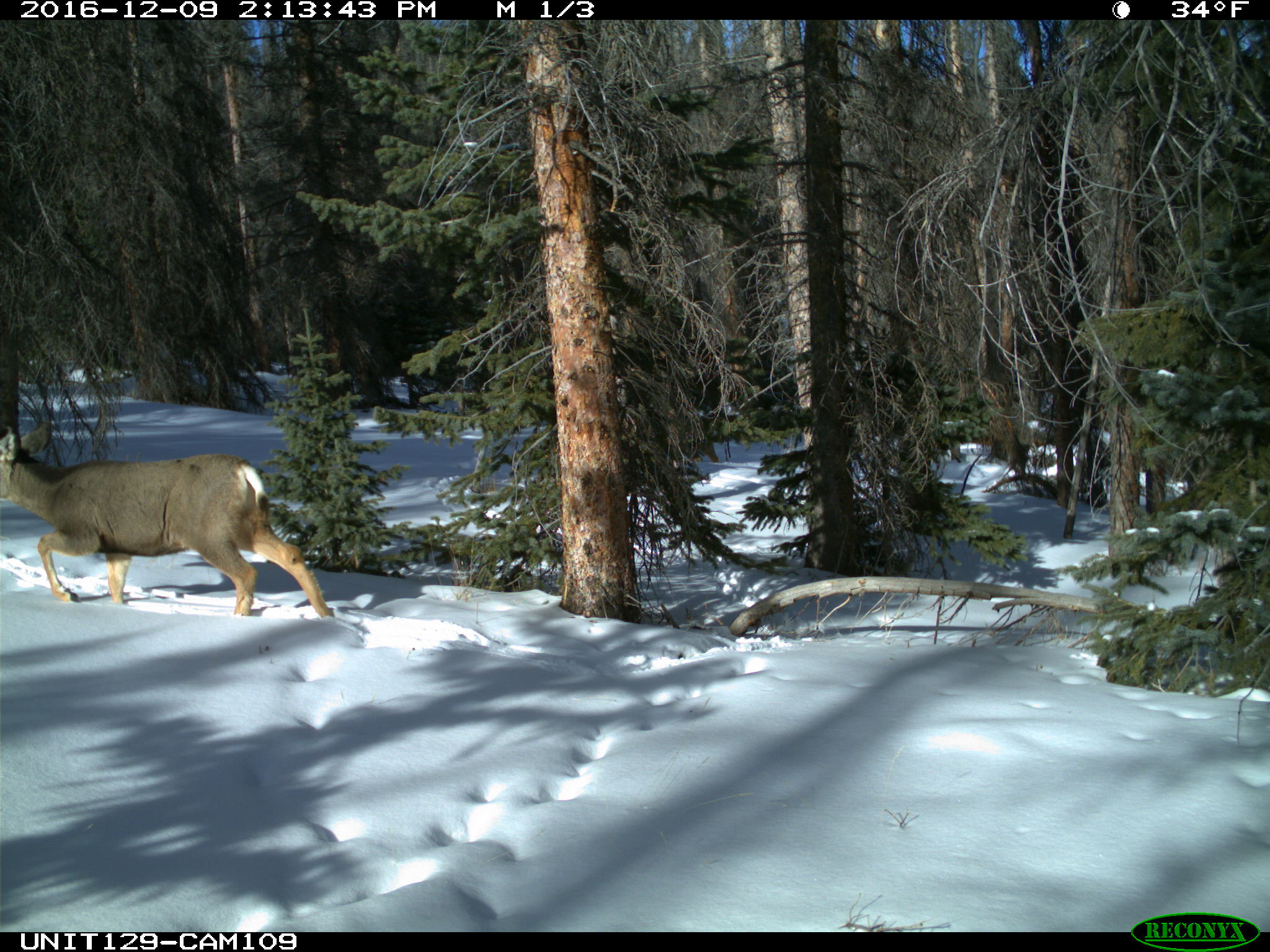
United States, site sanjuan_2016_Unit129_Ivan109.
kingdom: Animalia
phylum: Chordata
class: Mammalia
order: Artiodactyla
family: Cervidae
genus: Odocoileus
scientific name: Odocoileus hemionus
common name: mule deer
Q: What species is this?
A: Odocoileus hemionus (mule deer).